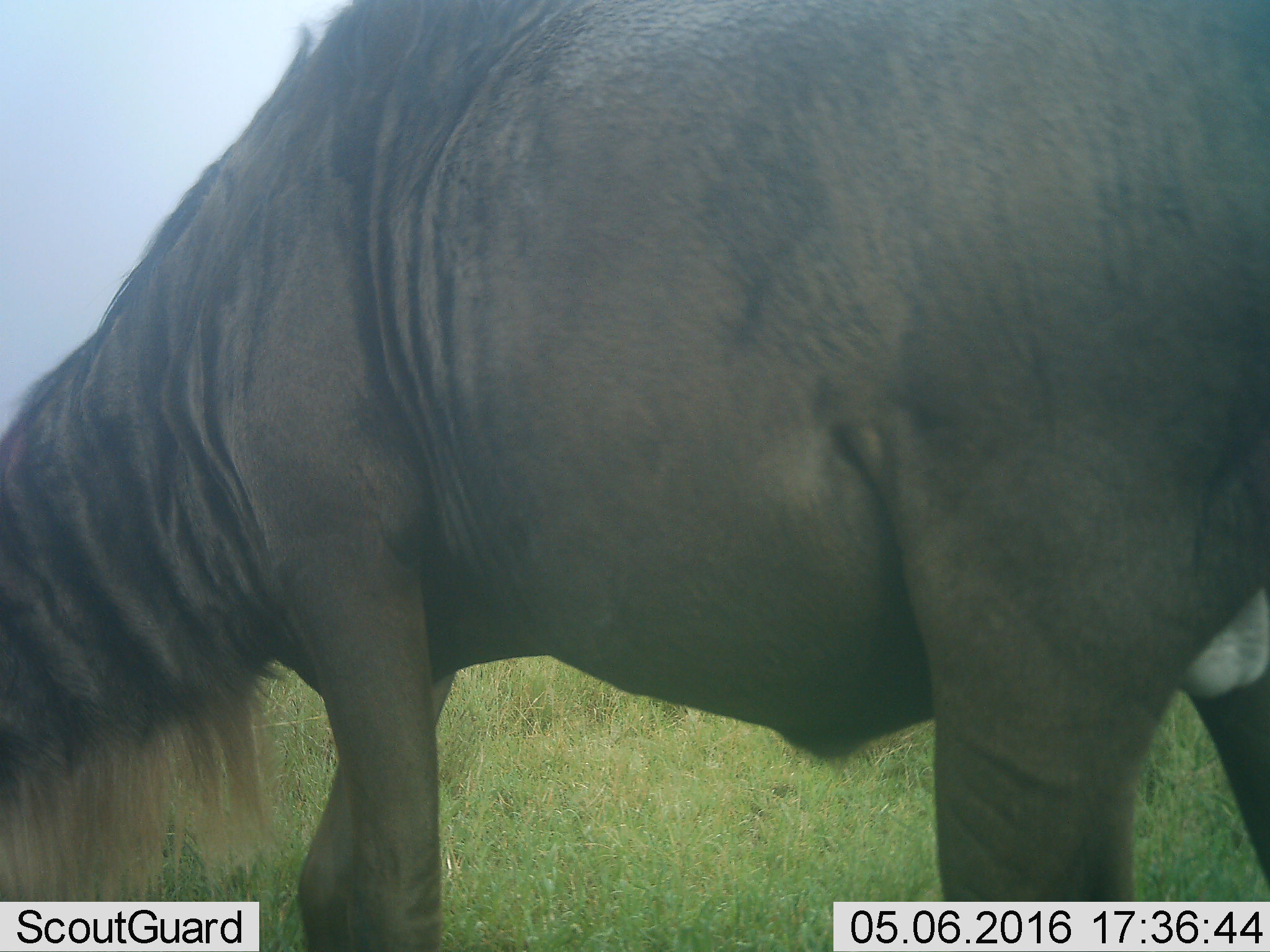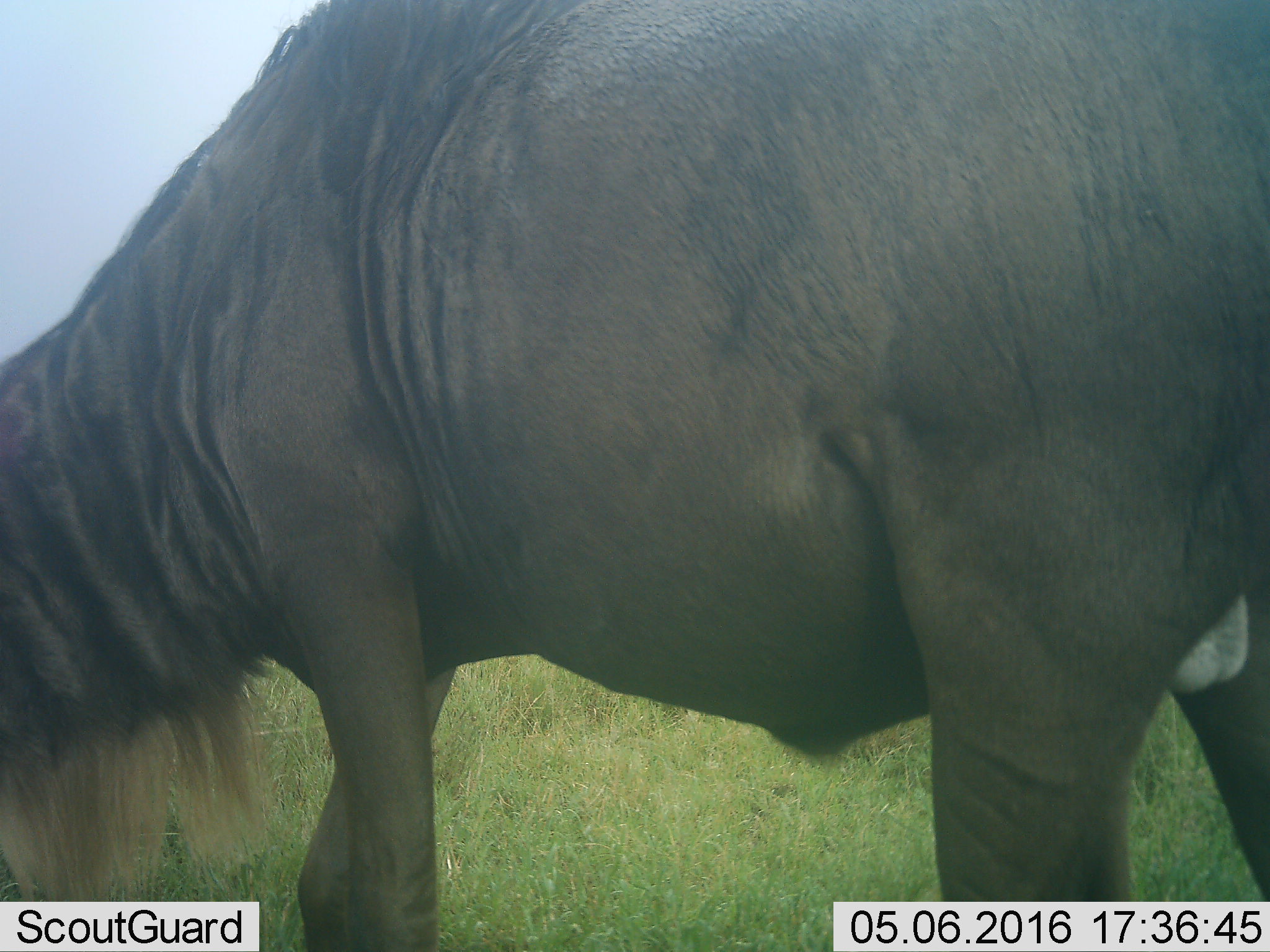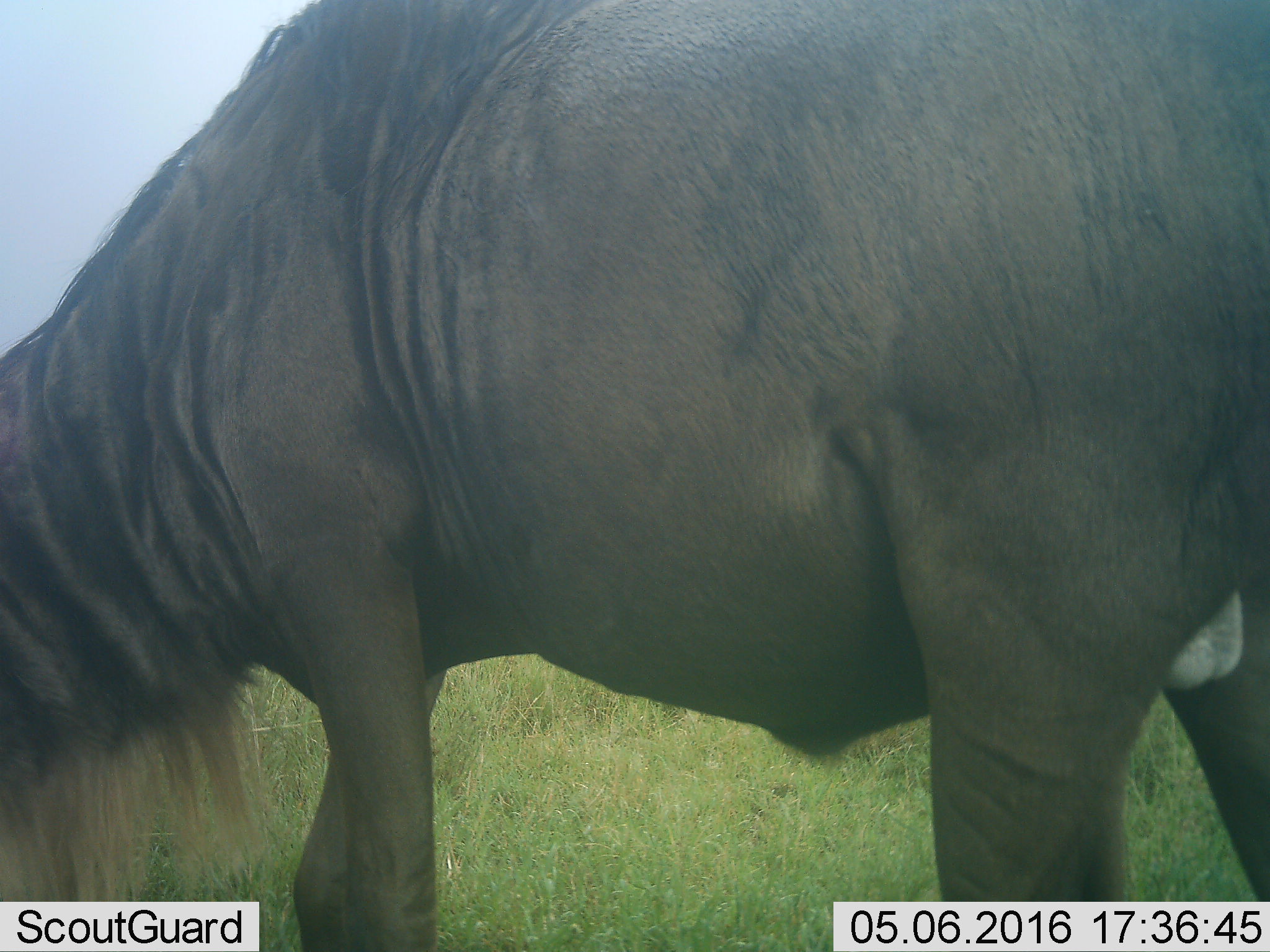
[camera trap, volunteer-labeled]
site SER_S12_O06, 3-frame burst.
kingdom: Animalia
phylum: Chordata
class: Mammalia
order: Artiodactyla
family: Bovidae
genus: Connochaetes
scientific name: Connochaetes taurinus taurinus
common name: blue wildebeest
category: wildebeestblue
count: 1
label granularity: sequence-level